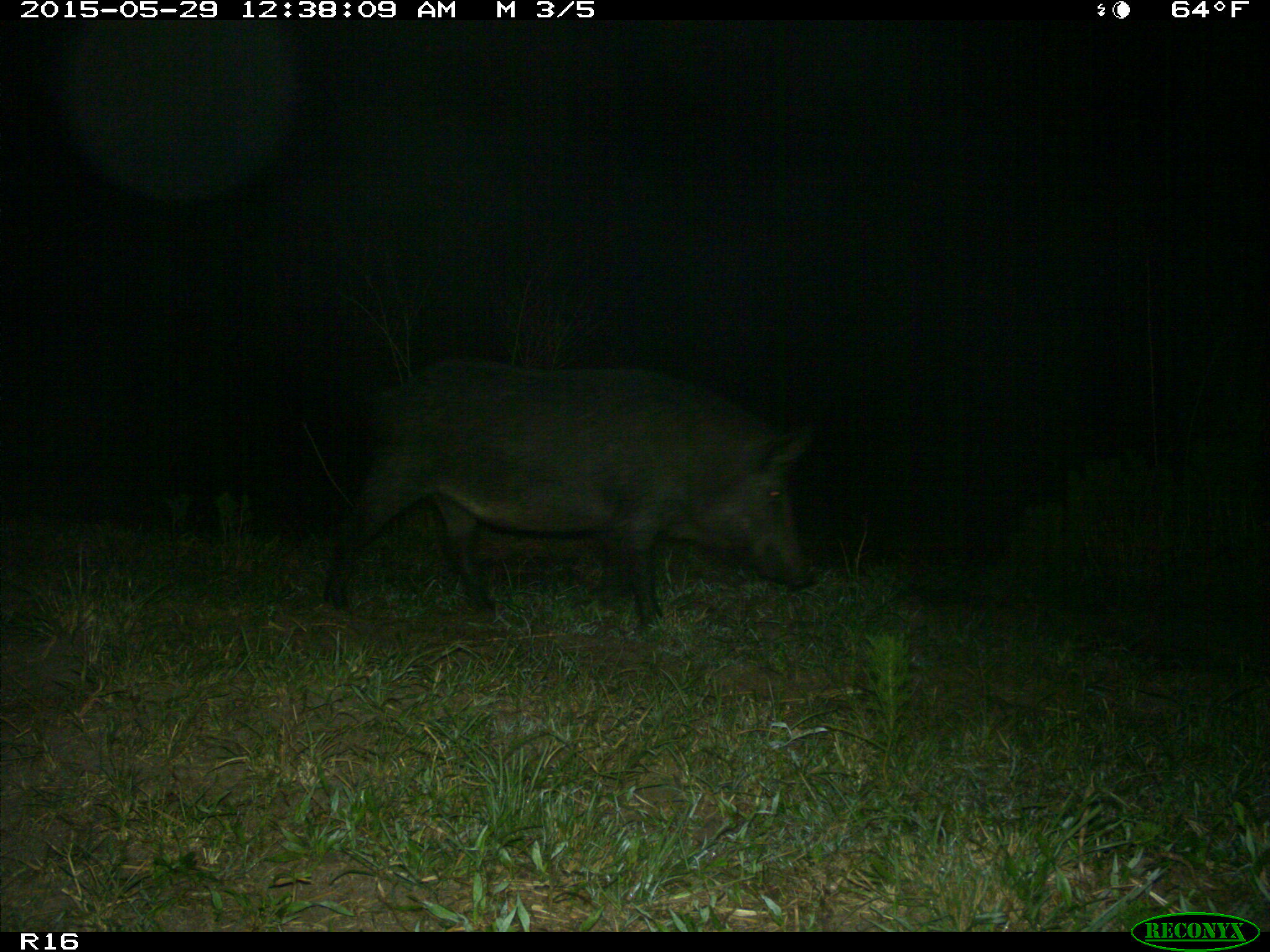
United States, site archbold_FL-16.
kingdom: Animalia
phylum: Chordata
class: Mammalia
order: Artiodactyla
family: Suidae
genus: Sus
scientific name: Sus scrofa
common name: wild boar